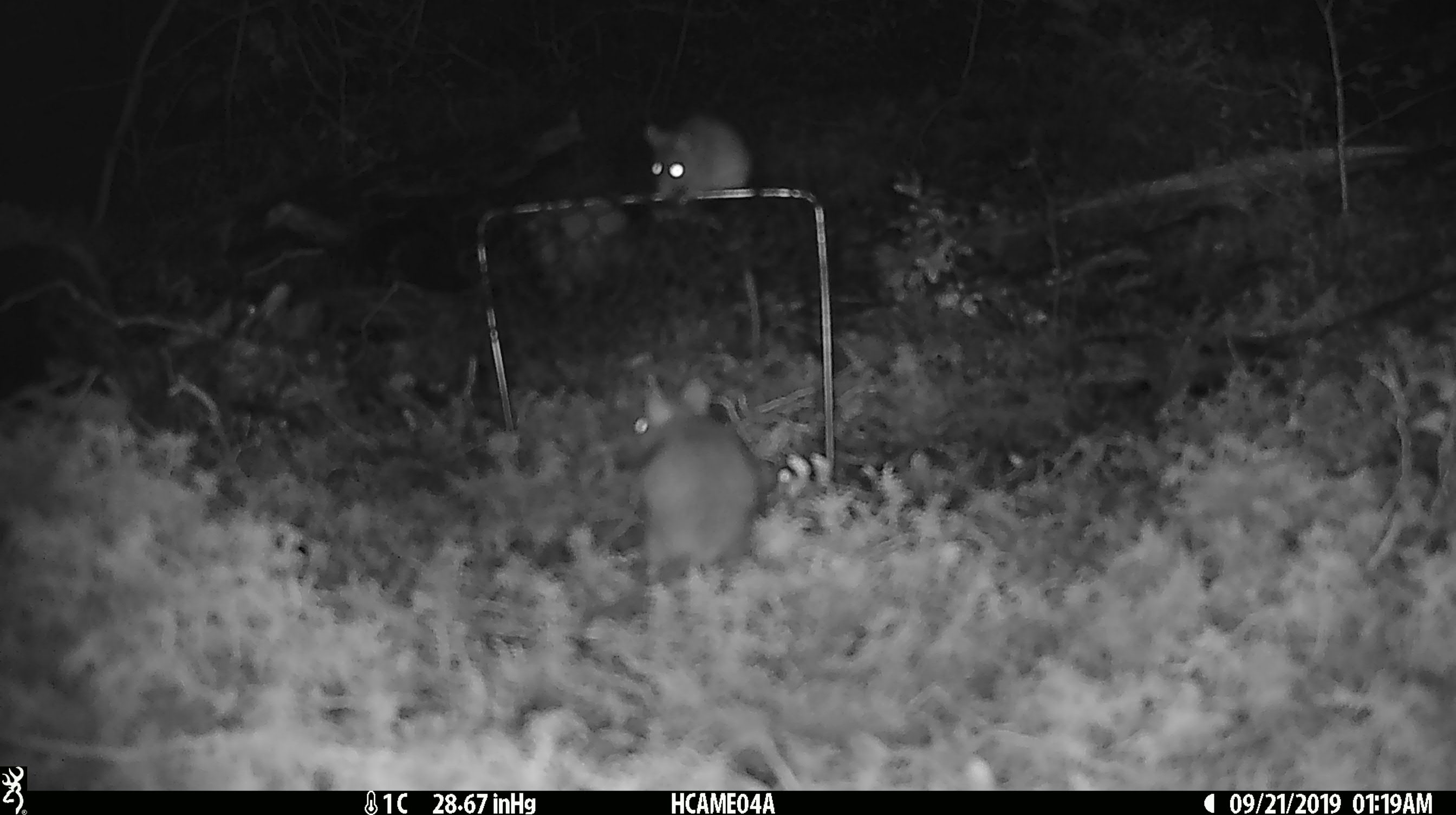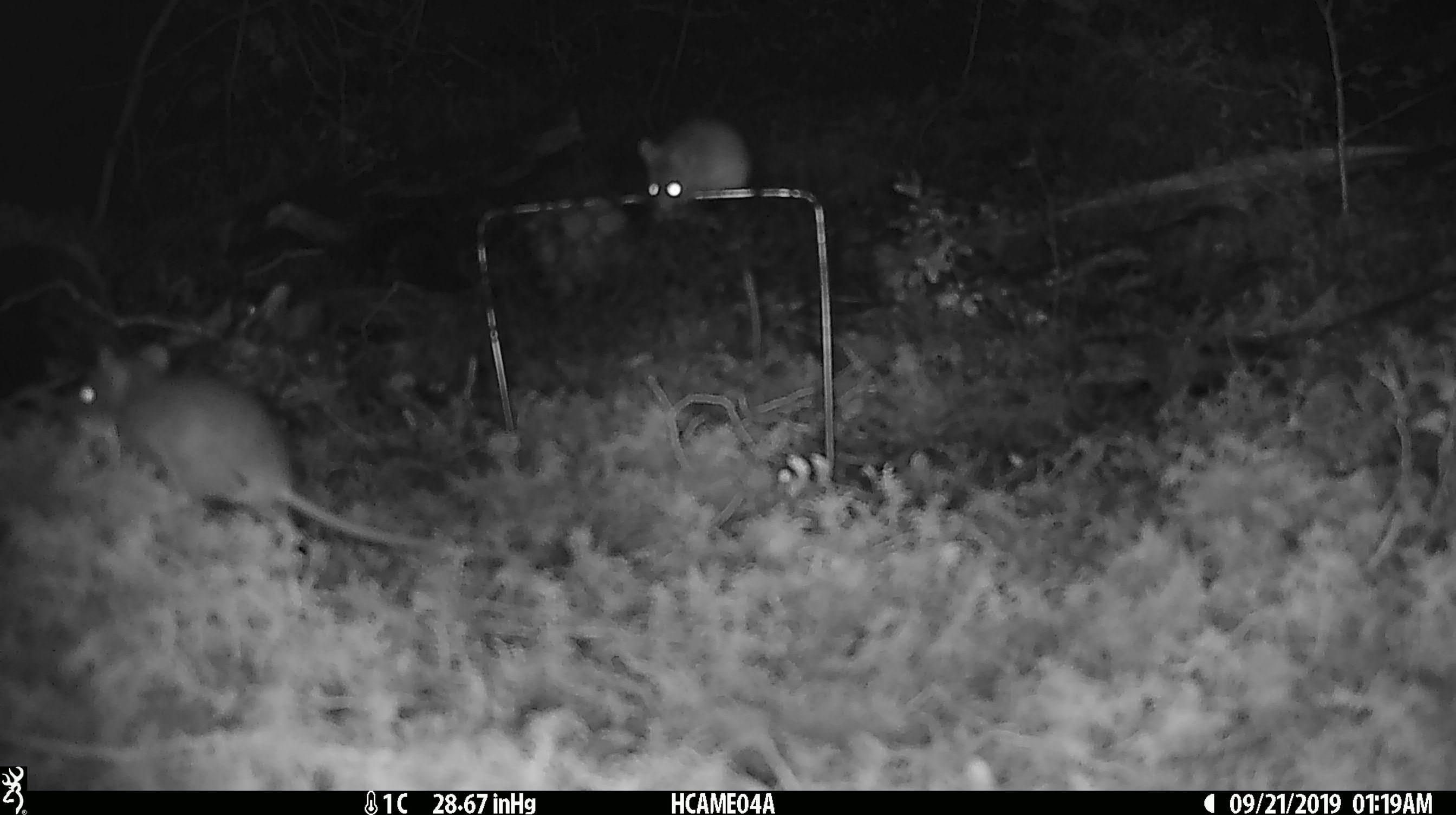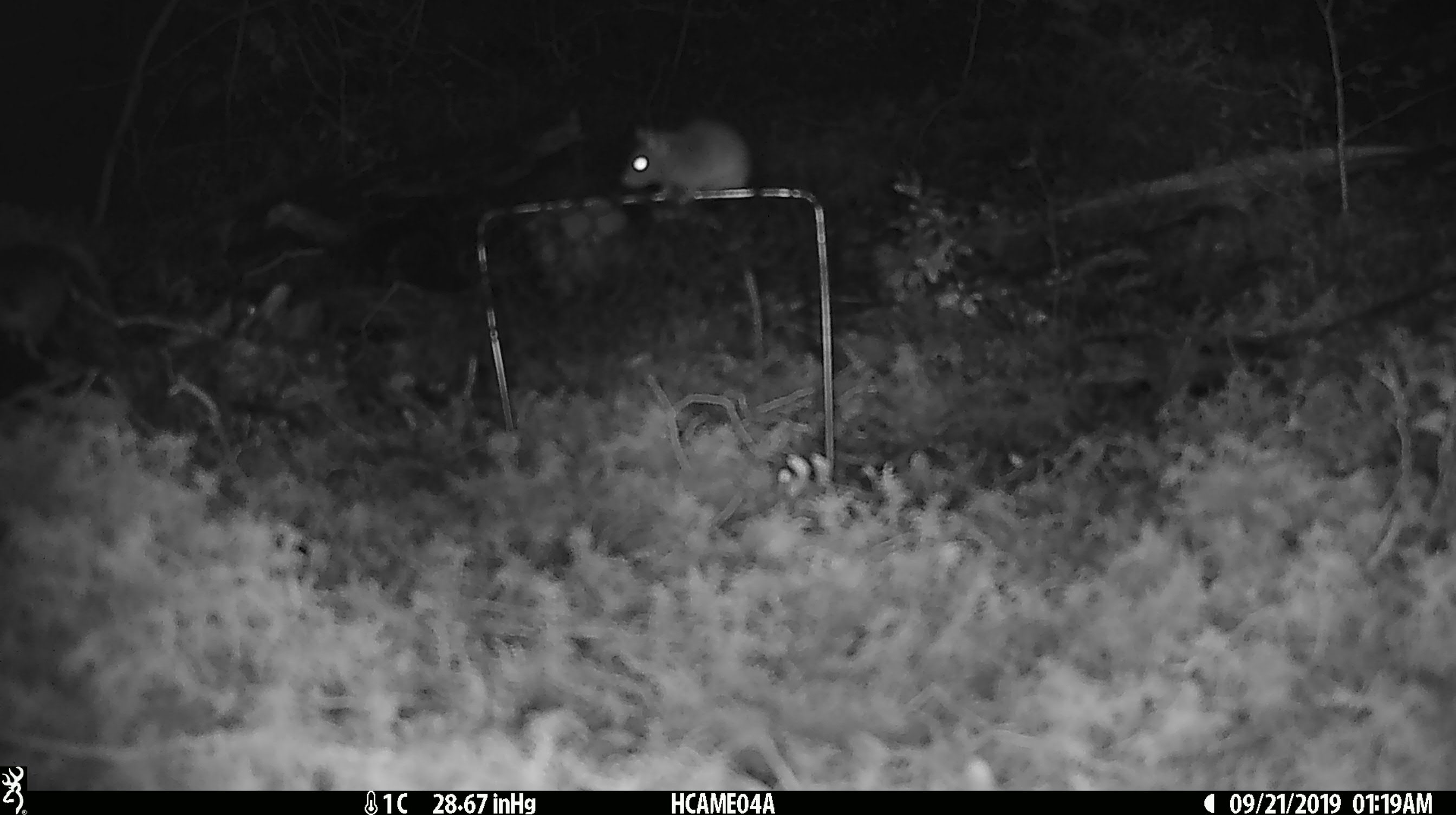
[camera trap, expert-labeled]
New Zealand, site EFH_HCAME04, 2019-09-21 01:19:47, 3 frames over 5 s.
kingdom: Animalia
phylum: Chordata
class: Mammalia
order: Rodentia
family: Muridae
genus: Mus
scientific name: Mus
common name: mouse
Mouse (Mus).